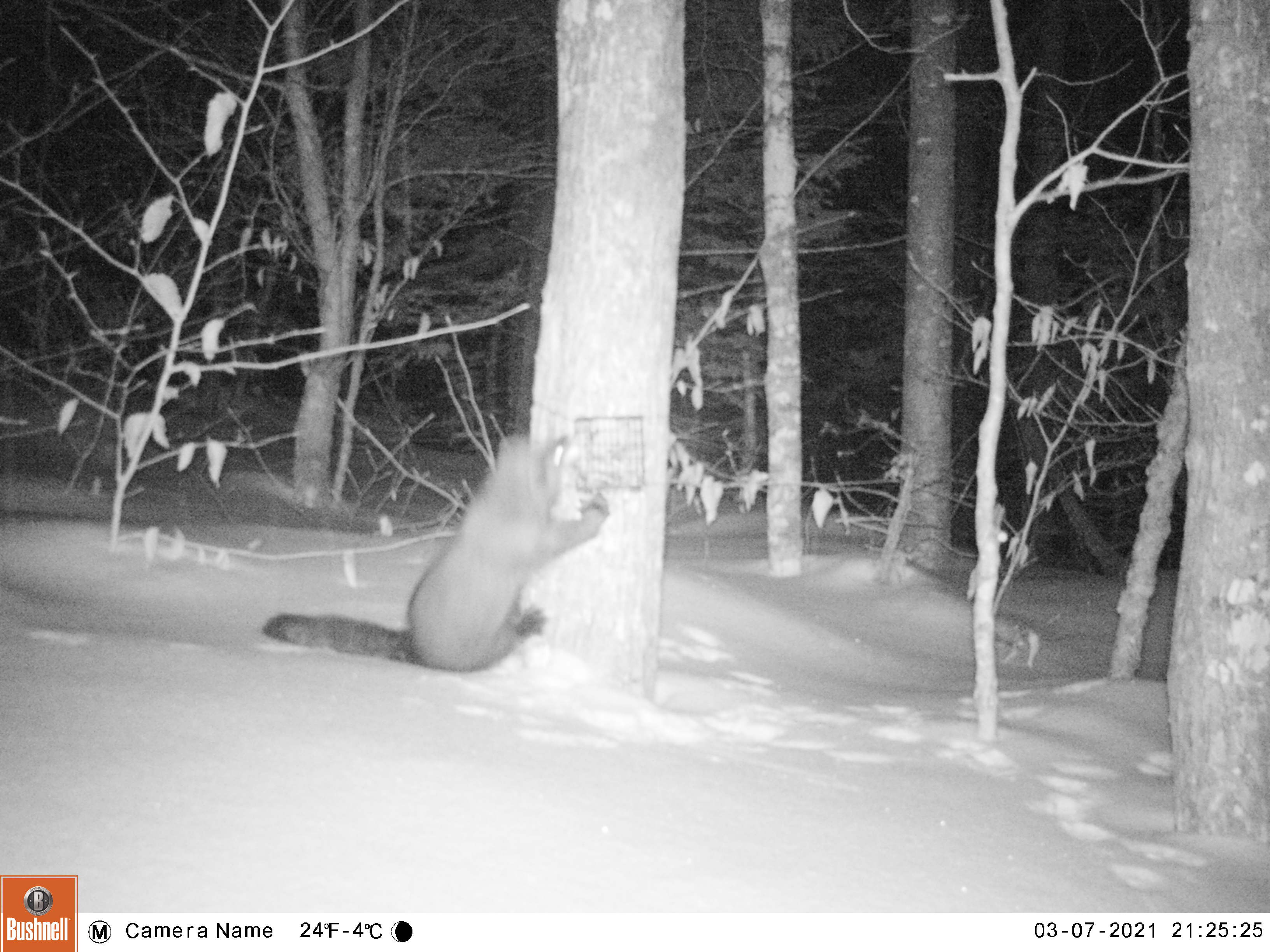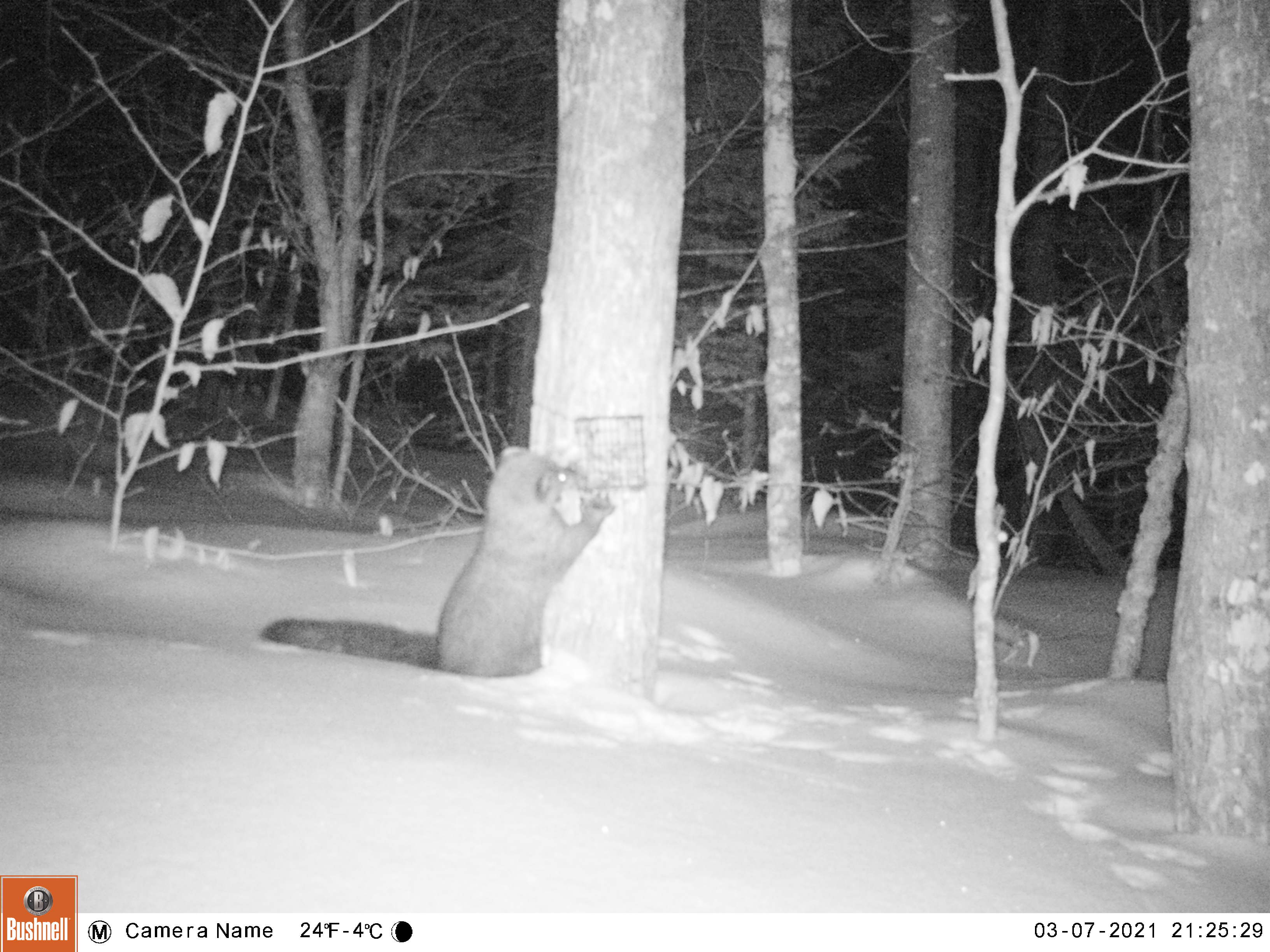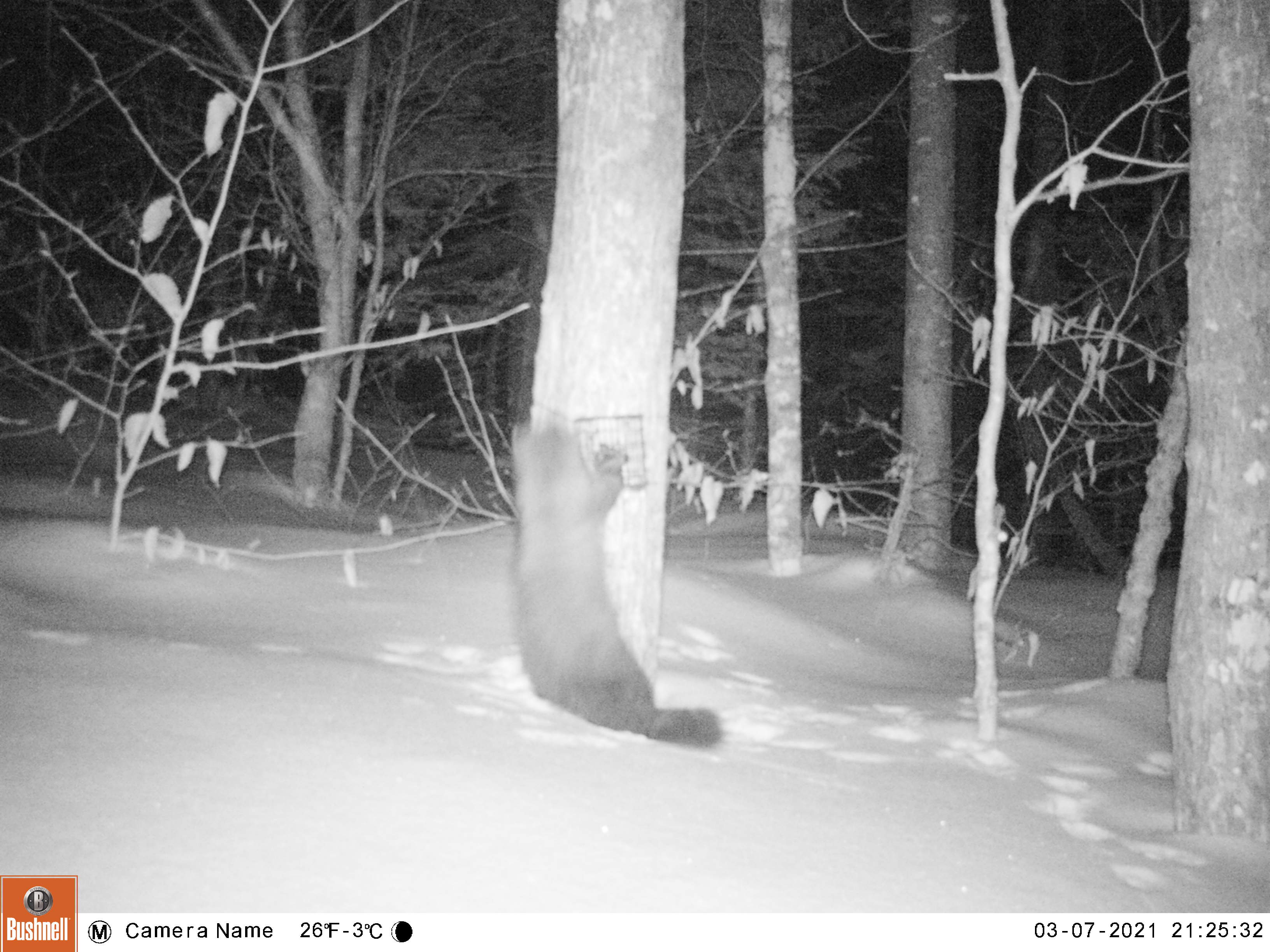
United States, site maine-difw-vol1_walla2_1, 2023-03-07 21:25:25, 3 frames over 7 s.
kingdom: Animalia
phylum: Chordata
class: Mammalia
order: Carnivora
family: Mustelidae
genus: Pekania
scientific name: Pekania pennanti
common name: fisher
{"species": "fisher (Pekania pennanti)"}